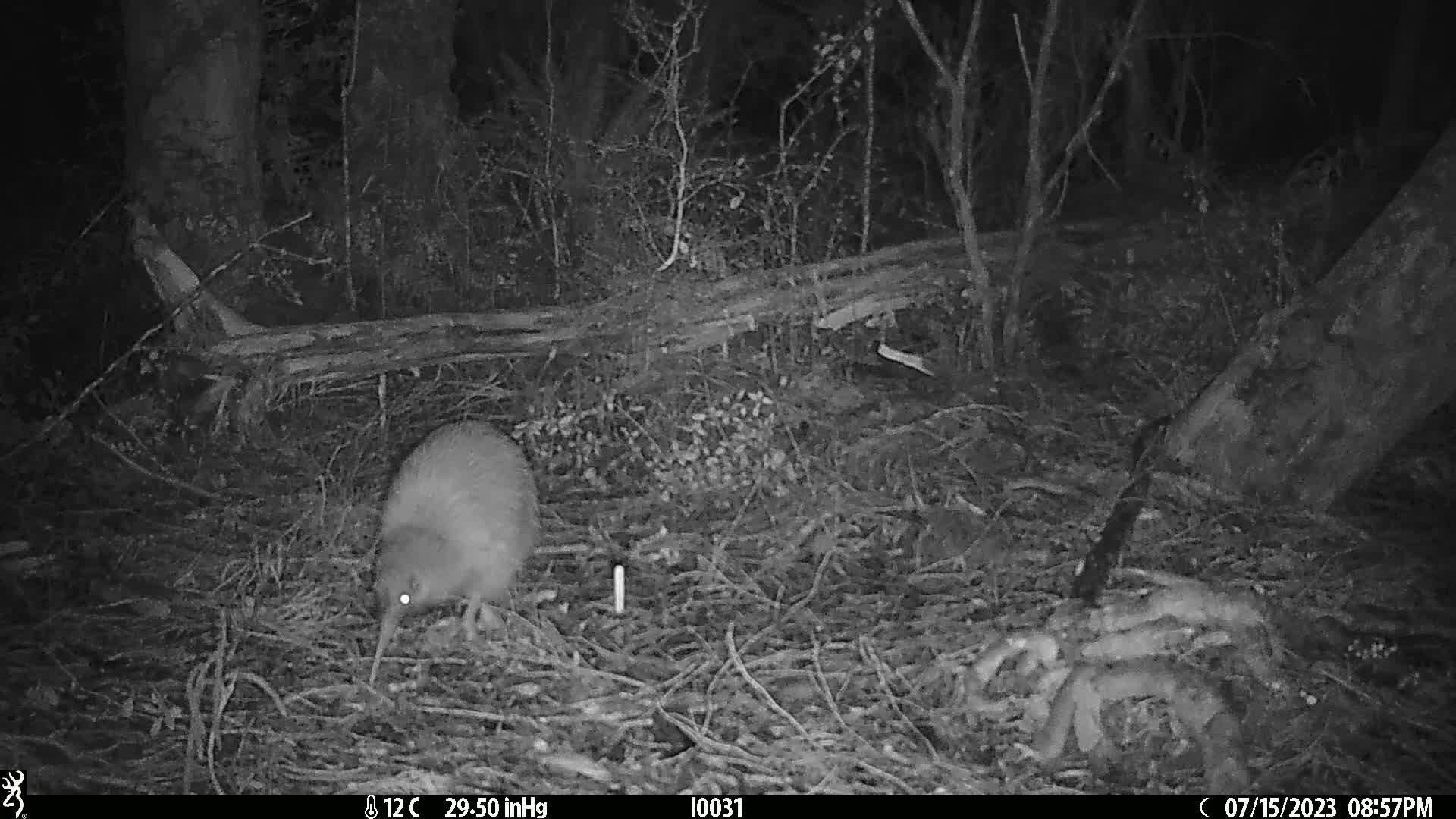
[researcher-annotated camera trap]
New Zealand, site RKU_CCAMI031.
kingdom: Animalia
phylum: Chordata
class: Aves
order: Apterygiformes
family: Apterygidae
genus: Apteryx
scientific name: Apteryx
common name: kiwi